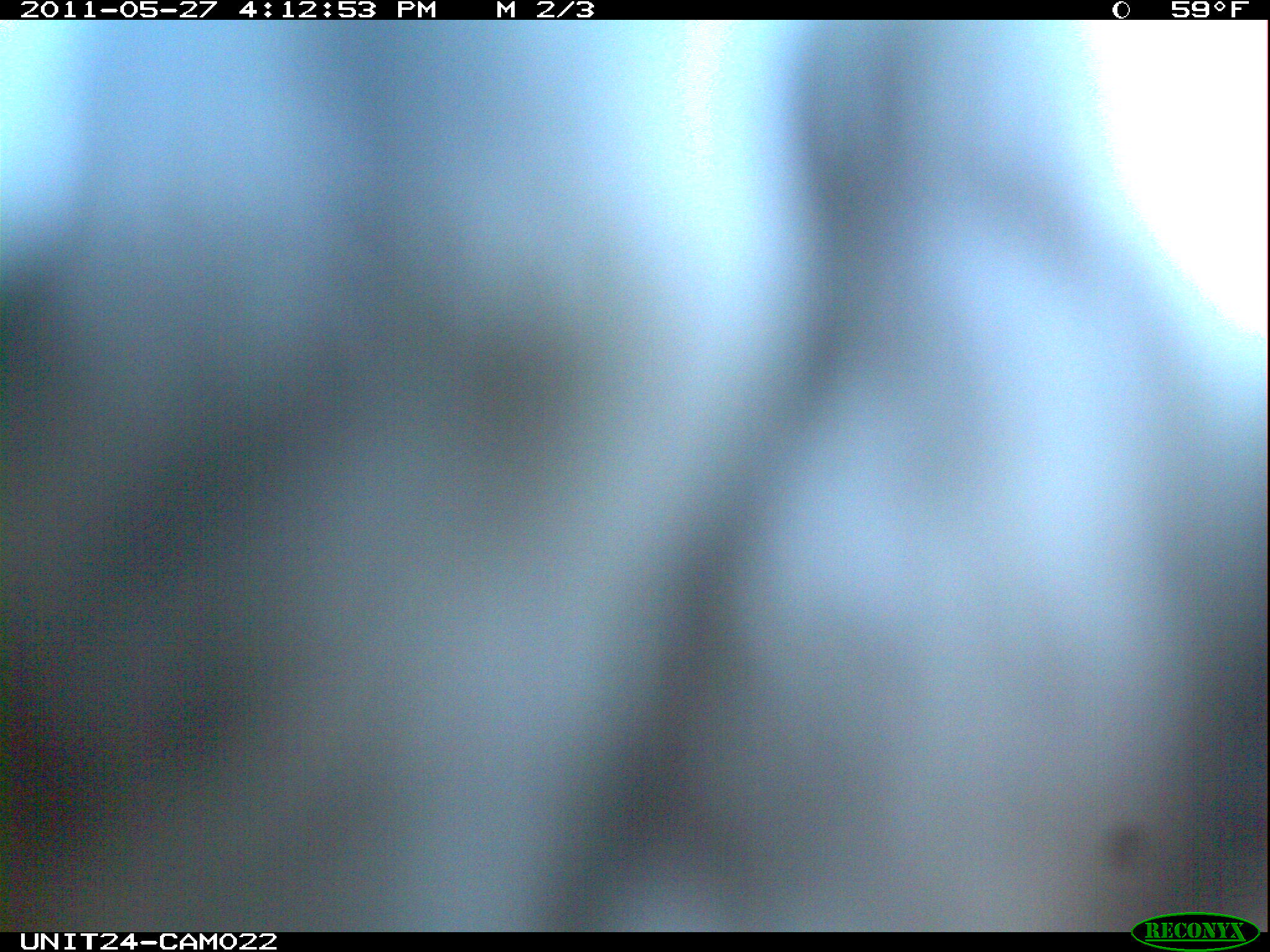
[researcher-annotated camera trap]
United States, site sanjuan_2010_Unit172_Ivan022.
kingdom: Animalia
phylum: Chordata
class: Aves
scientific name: Aves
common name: birds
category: unidentified bird